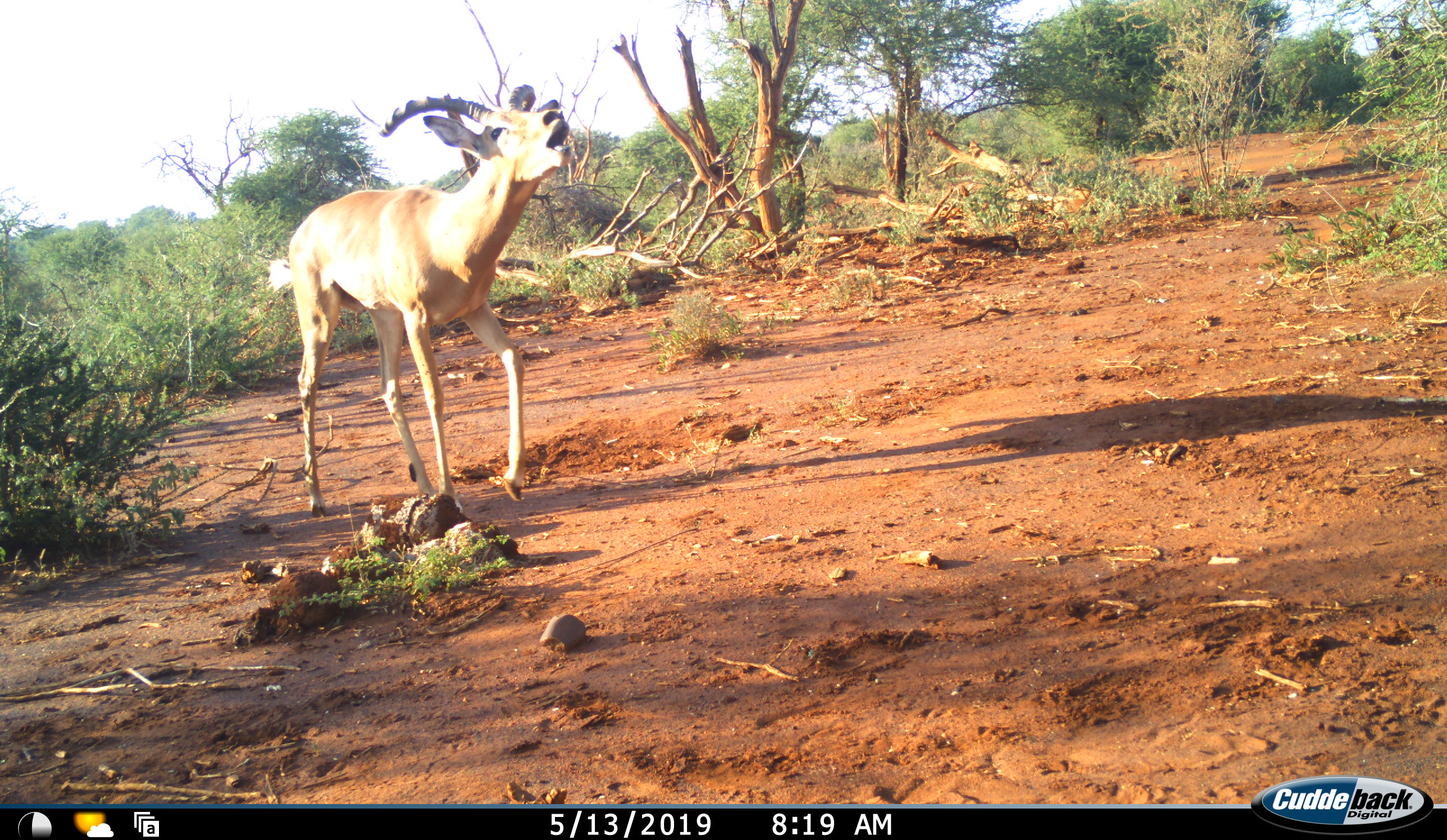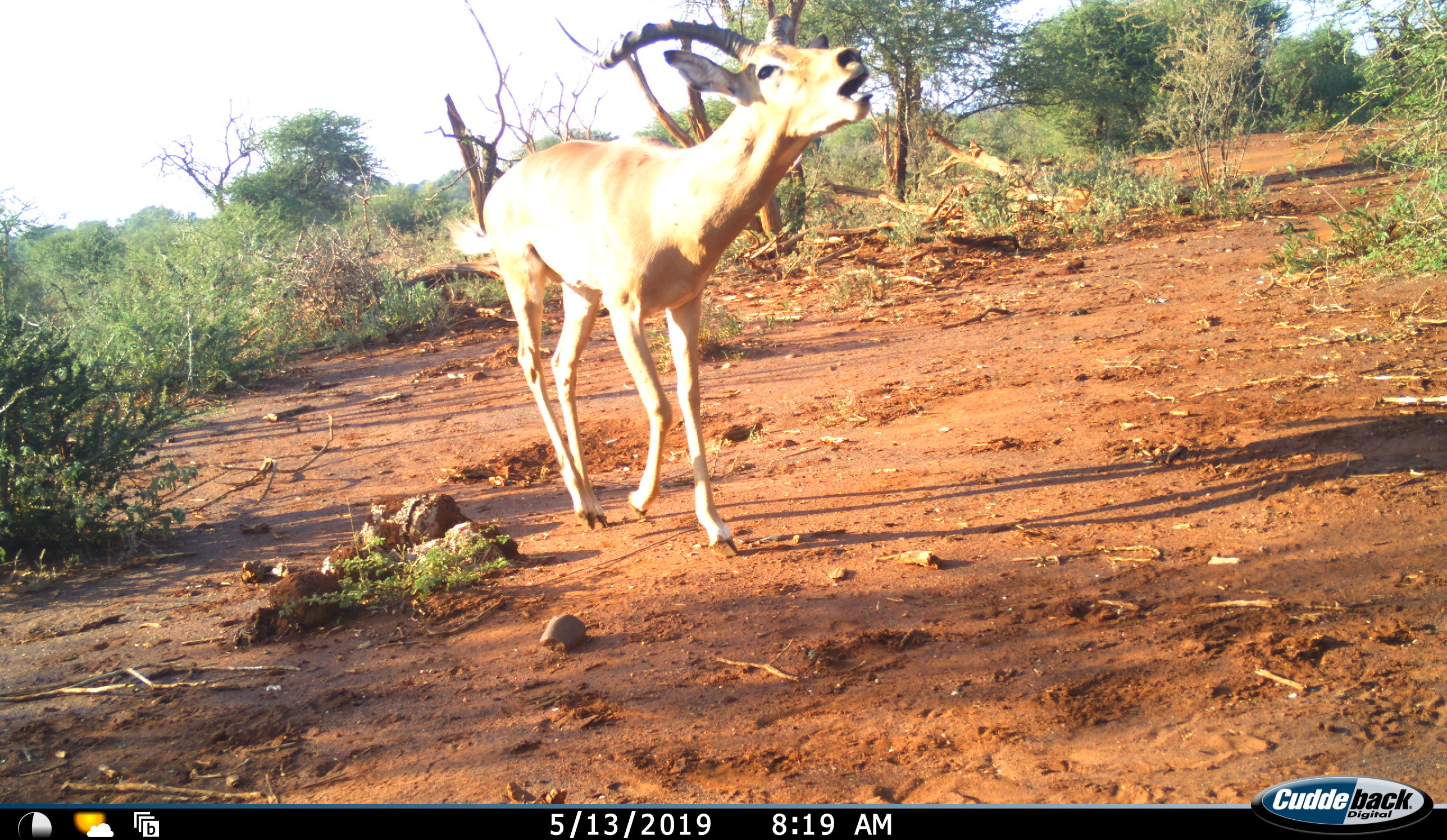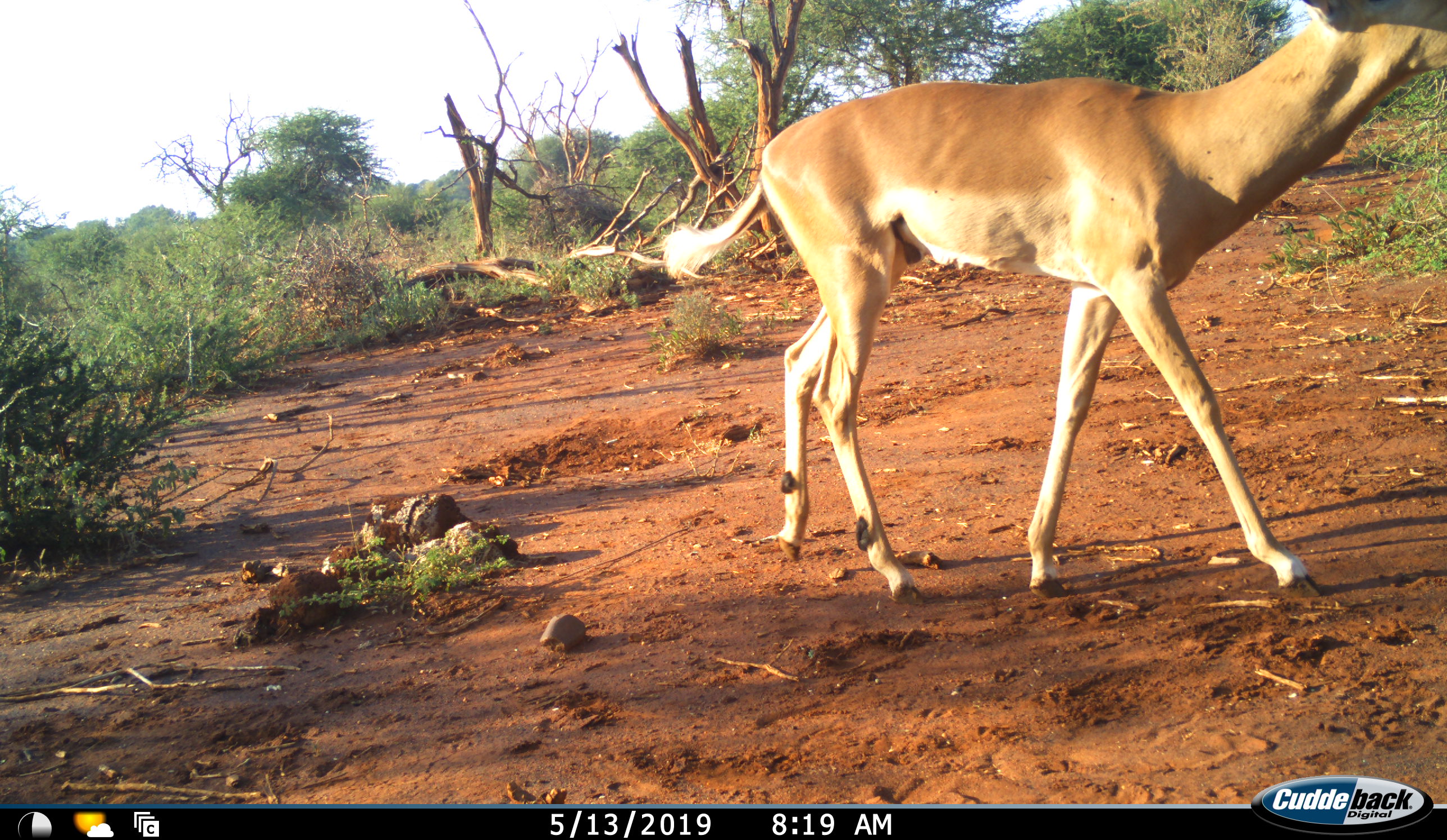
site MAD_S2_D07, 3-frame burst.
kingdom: Animalia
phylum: Chordata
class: Mammalia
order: Artiodactyla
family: Bovidae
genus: Aepyceros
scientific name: Aepyceros melampus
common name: impala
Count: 1.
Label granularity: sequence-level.